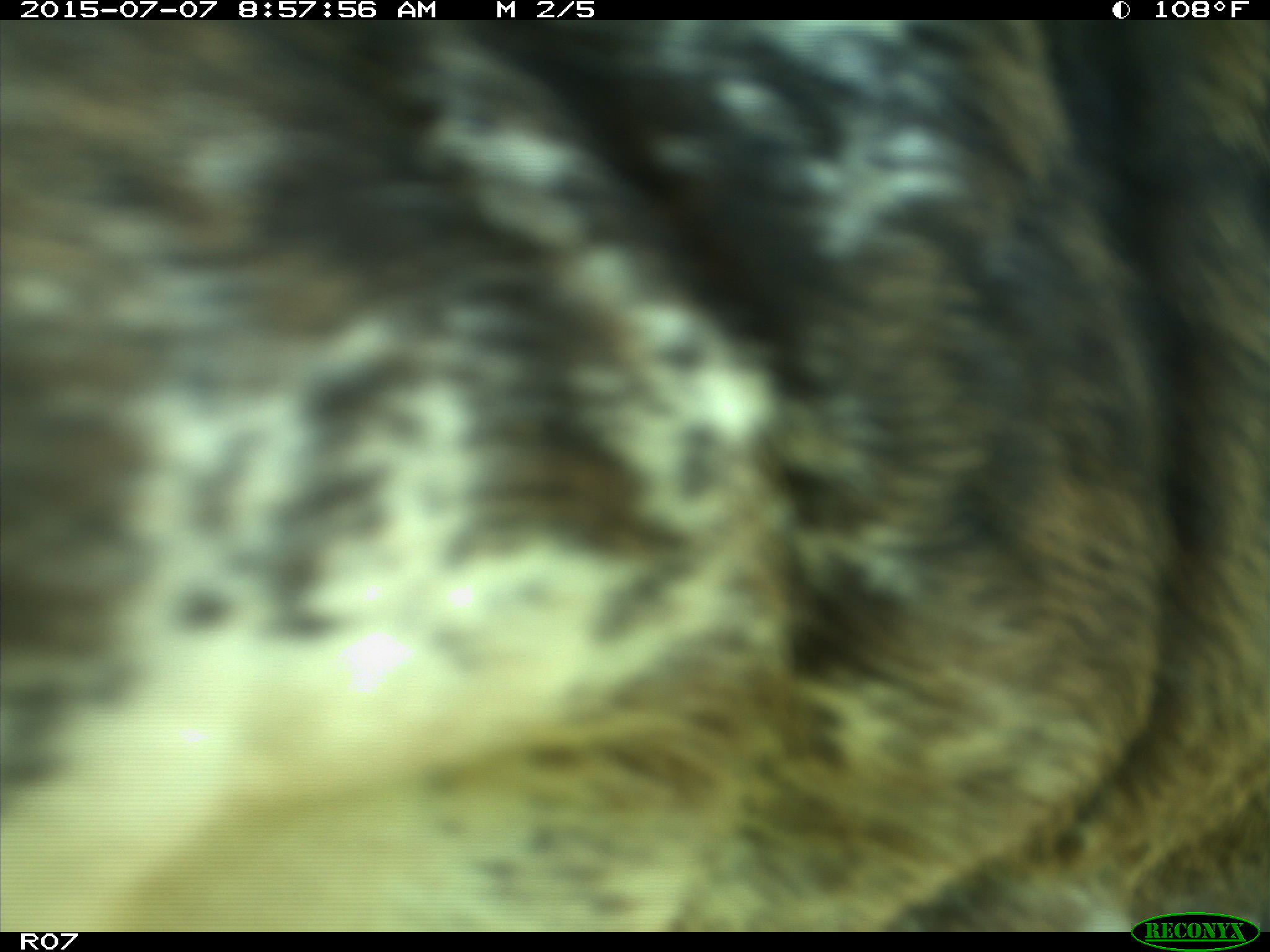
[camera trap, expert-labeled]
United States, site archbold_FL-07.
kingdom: Animalia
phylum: Chordata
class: Mammalia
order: Artiodactyla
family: Bovidae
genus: Bos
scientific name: Bos taurus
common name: domestic cow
Bos taurus (domestic cow).